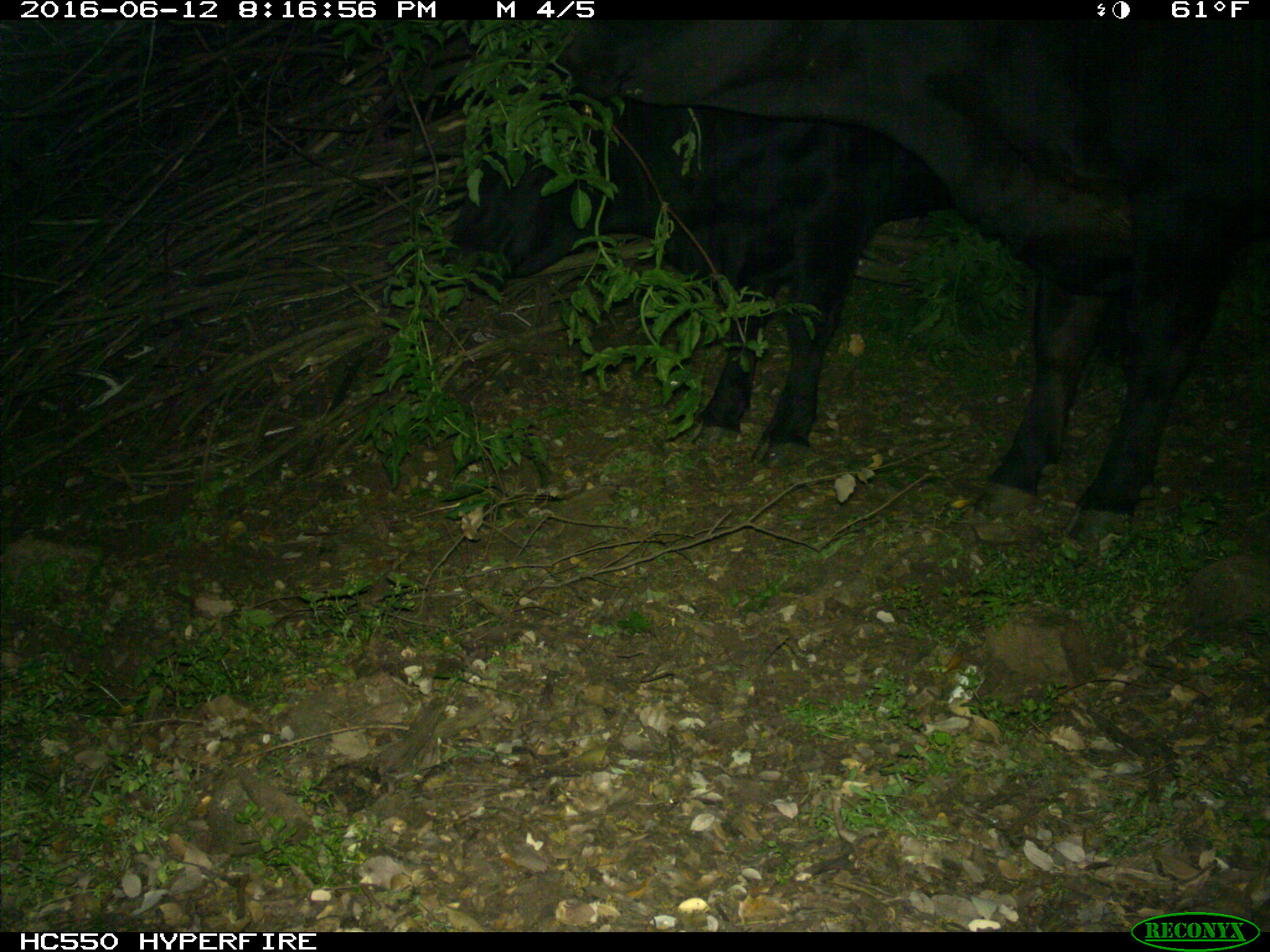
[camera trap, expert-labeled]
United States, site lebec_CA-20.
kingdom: Animalia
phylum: Chordata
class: Mammalia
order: Artiodactyla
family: Bovidae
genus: Bos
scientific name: Bos taurus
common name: domestic cow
Bos taurus (domestic cow).